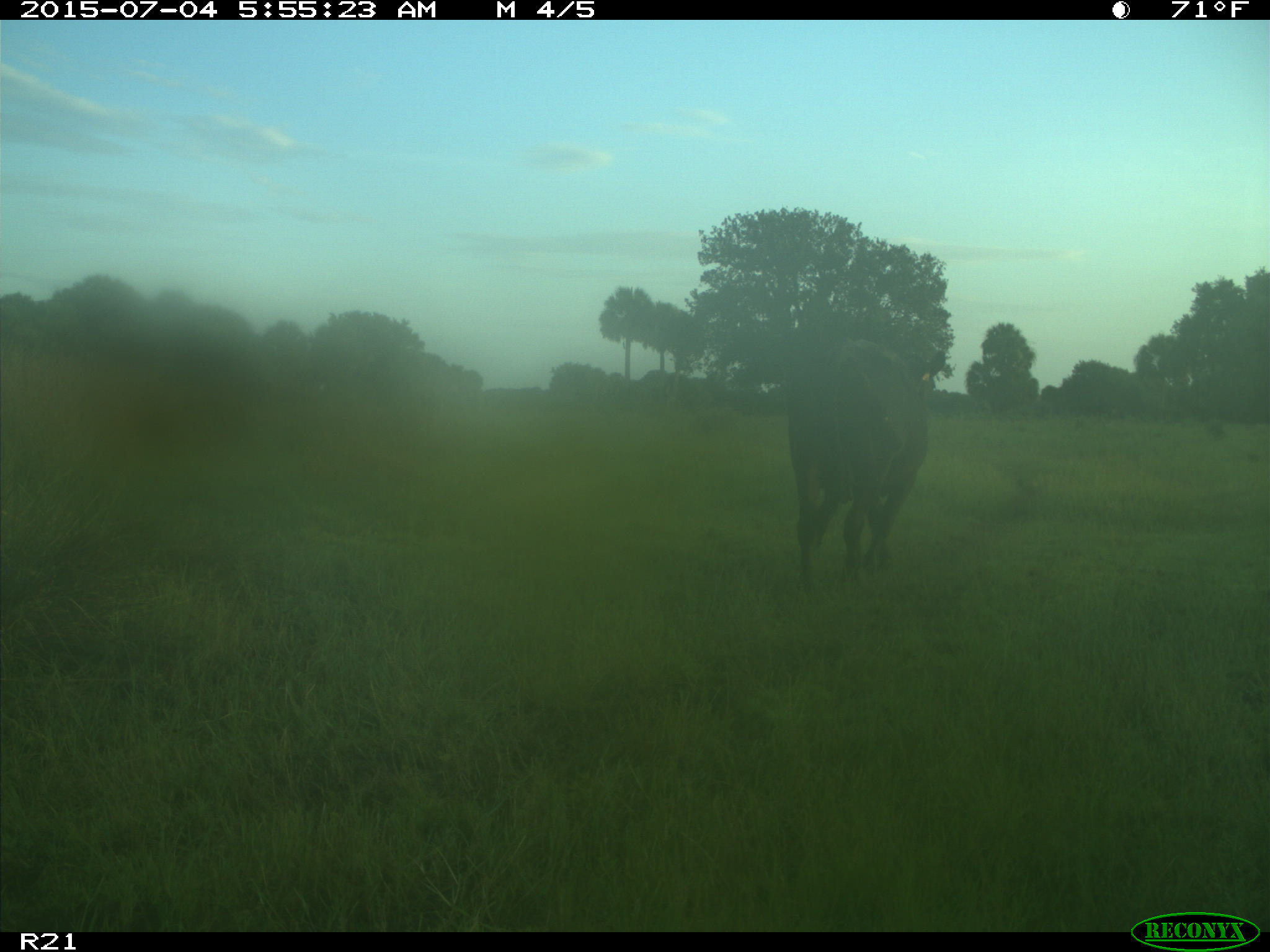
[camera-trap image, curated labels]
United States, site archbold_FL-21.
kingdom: Animalia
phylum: Chordata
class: Mammalia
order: Artiodactyla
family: Bovidae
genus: Bos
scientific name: Bos taurus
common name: domestic cow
Bos taurus (domestic cow).